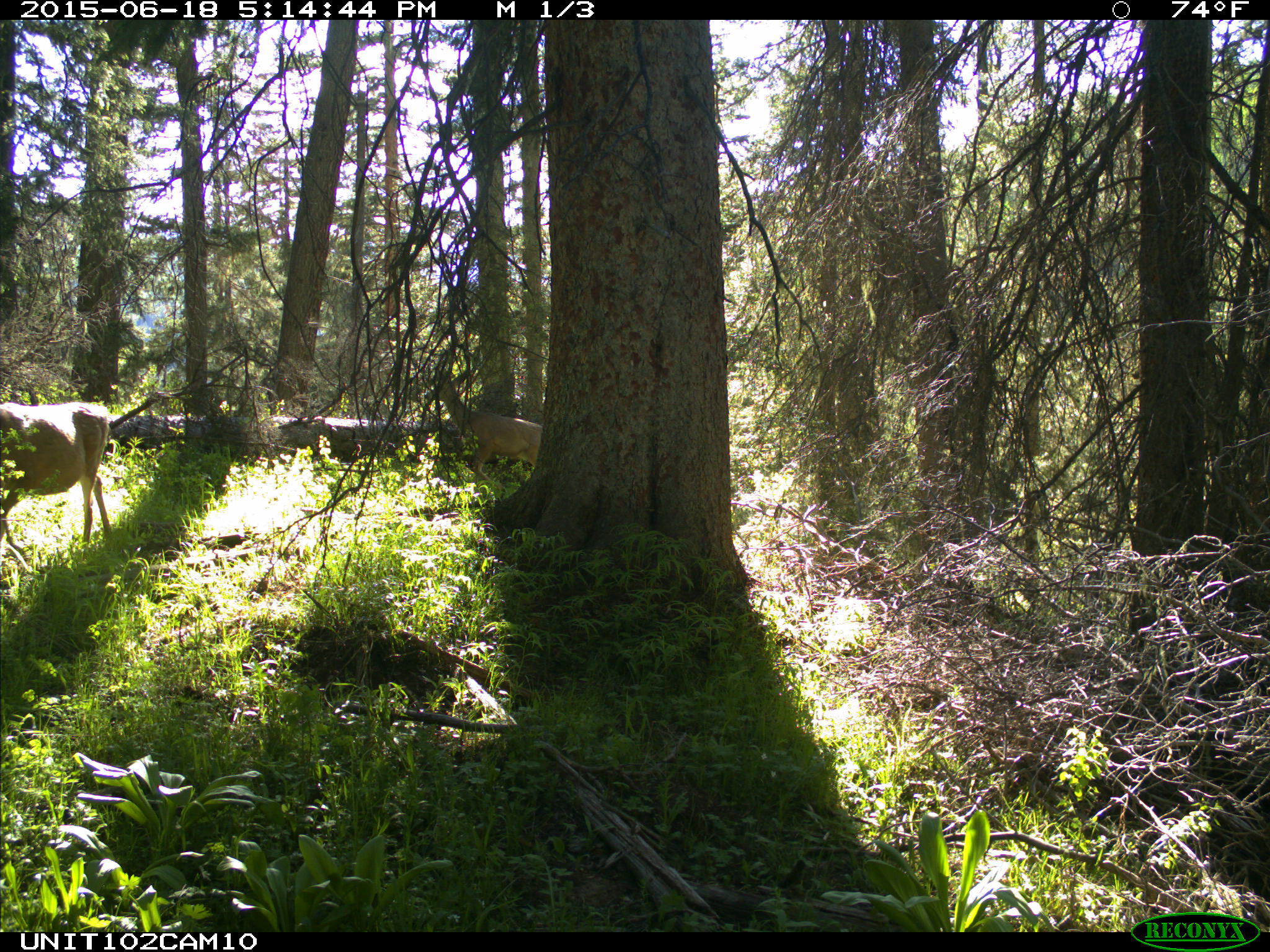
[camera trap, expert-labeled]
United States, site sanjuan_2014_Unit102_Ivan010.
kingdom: Animalia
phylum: Chordata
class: Mammalia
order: Artiodactyla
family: Cervidae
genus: Odocoileus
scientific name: Odocoileus hemionus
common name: mule deer